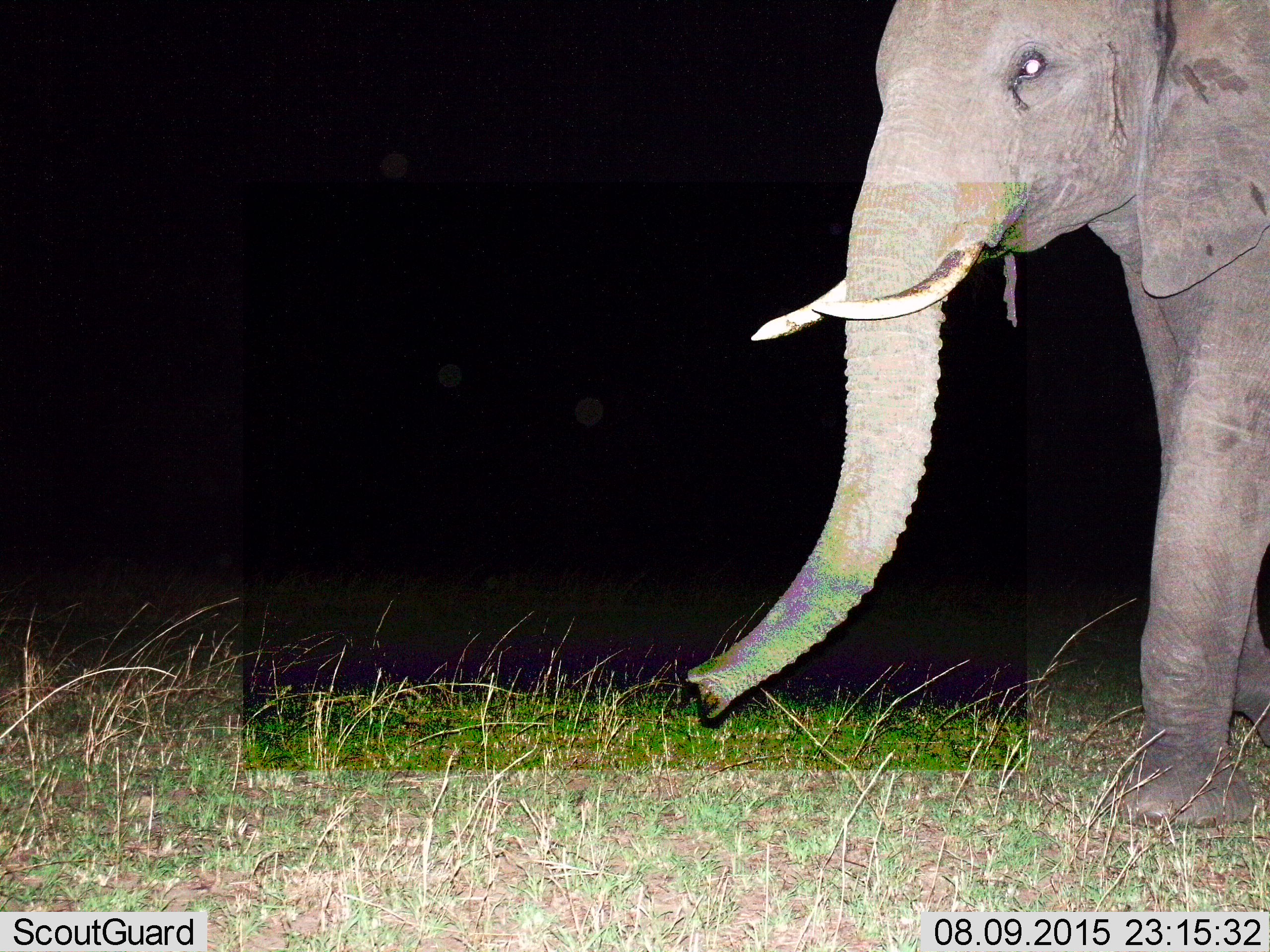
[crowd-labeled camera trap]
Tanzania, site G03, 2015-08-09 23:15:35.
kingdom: Animalia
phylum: Chordata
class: Mammalia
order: Proboscidea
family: Elephantidae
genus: Loxodonta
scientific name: Loxodonta africana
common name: african bush elephant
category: elephant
Elephant (african bush elephant) (Loxodonta africana), count 1. Behavior (volunteer vote fractions): standing 25%, resting 0%, moving 80%, interacting 0%. Young present (vote fraction): 0%. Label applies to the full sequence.